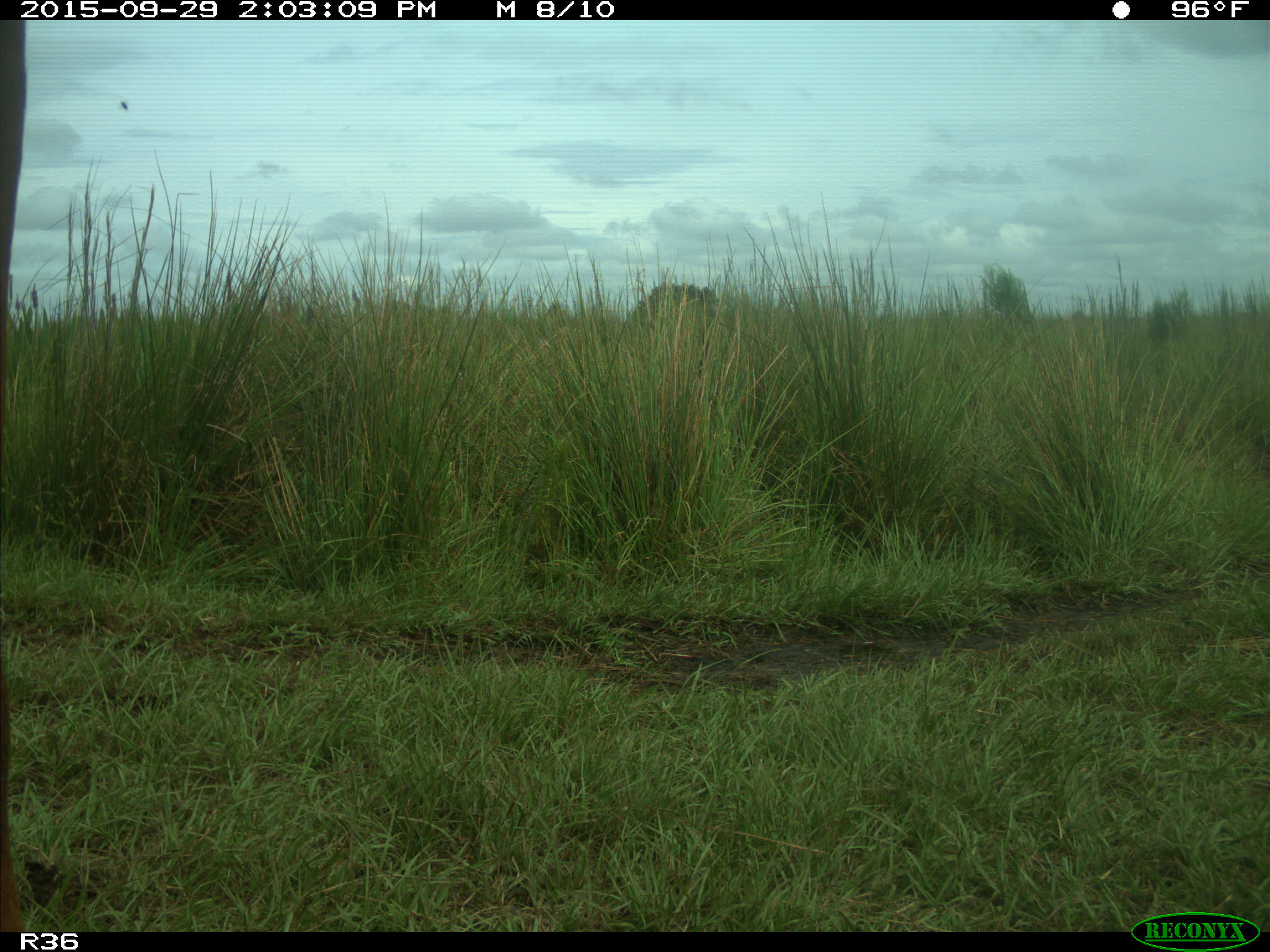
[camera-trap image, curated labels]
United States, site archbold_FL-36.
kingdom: Animalia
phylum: Chordata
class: Mammalia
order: Artiodactyla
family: Bovidae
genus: Bos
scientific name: Bos taurus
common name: domestic cow